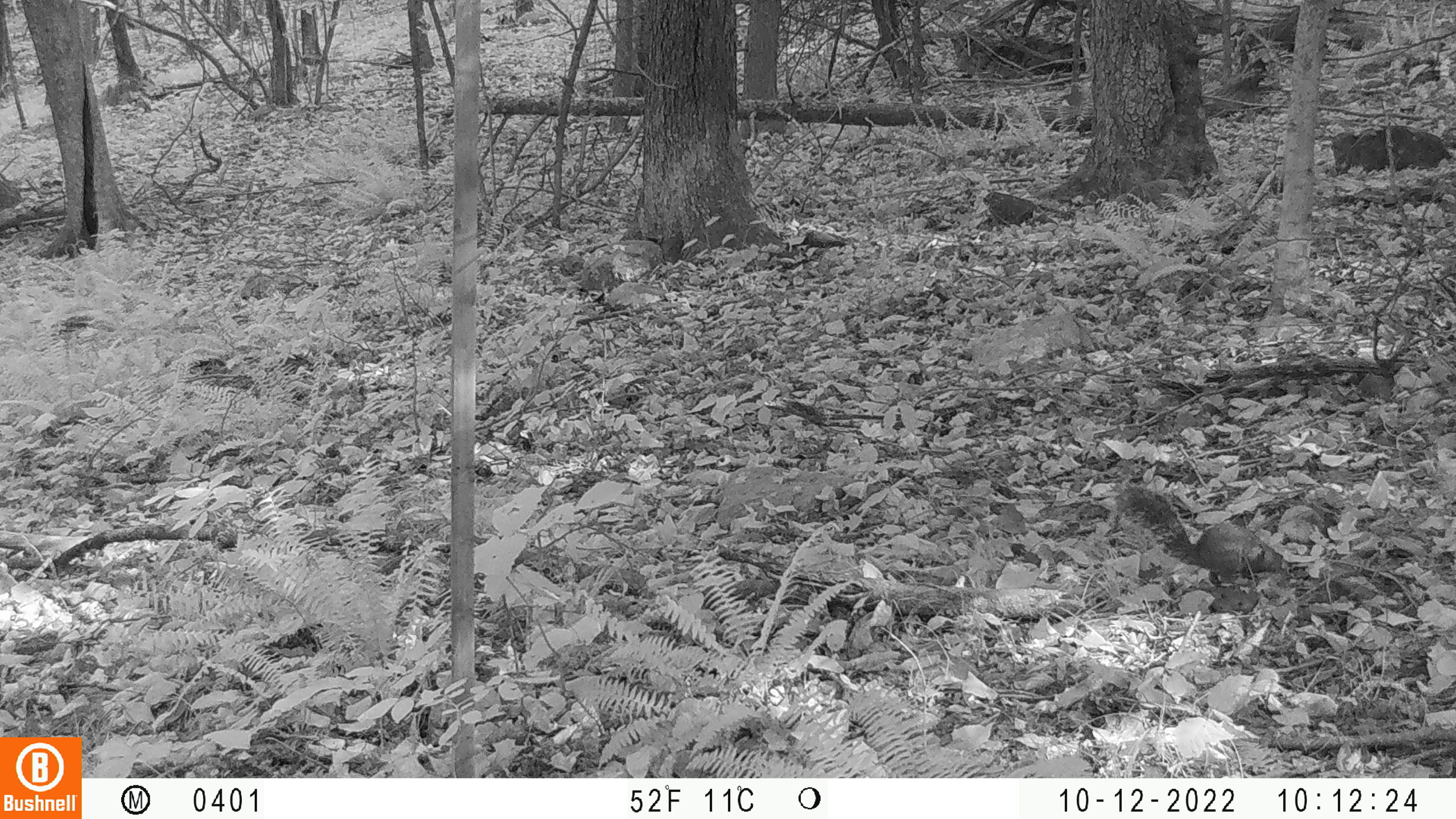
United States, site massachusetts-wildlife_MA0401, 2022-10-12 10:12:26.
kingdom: Animalia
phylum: Chordata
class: Mammalia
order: Rodentia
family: Sciuridae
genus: Sciurus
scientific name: Sciurus carolinensis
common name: gray squirrel